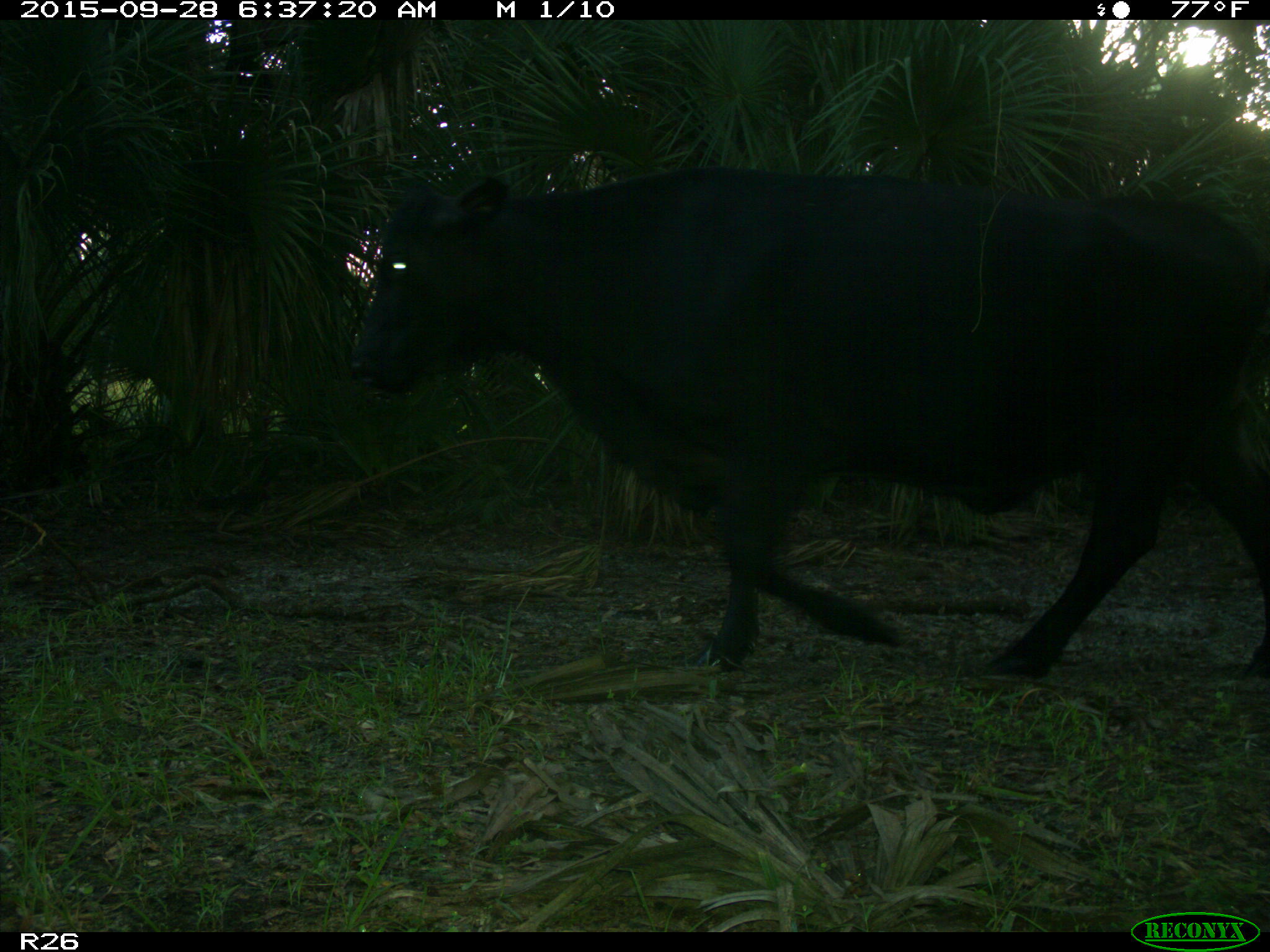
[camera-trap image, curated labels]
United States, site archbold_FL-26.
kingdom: Animalia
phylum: Chordata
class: Mammalia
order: Artiodactyla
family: Bovidae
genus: Bos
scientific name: Bos taurus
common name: domestic cow